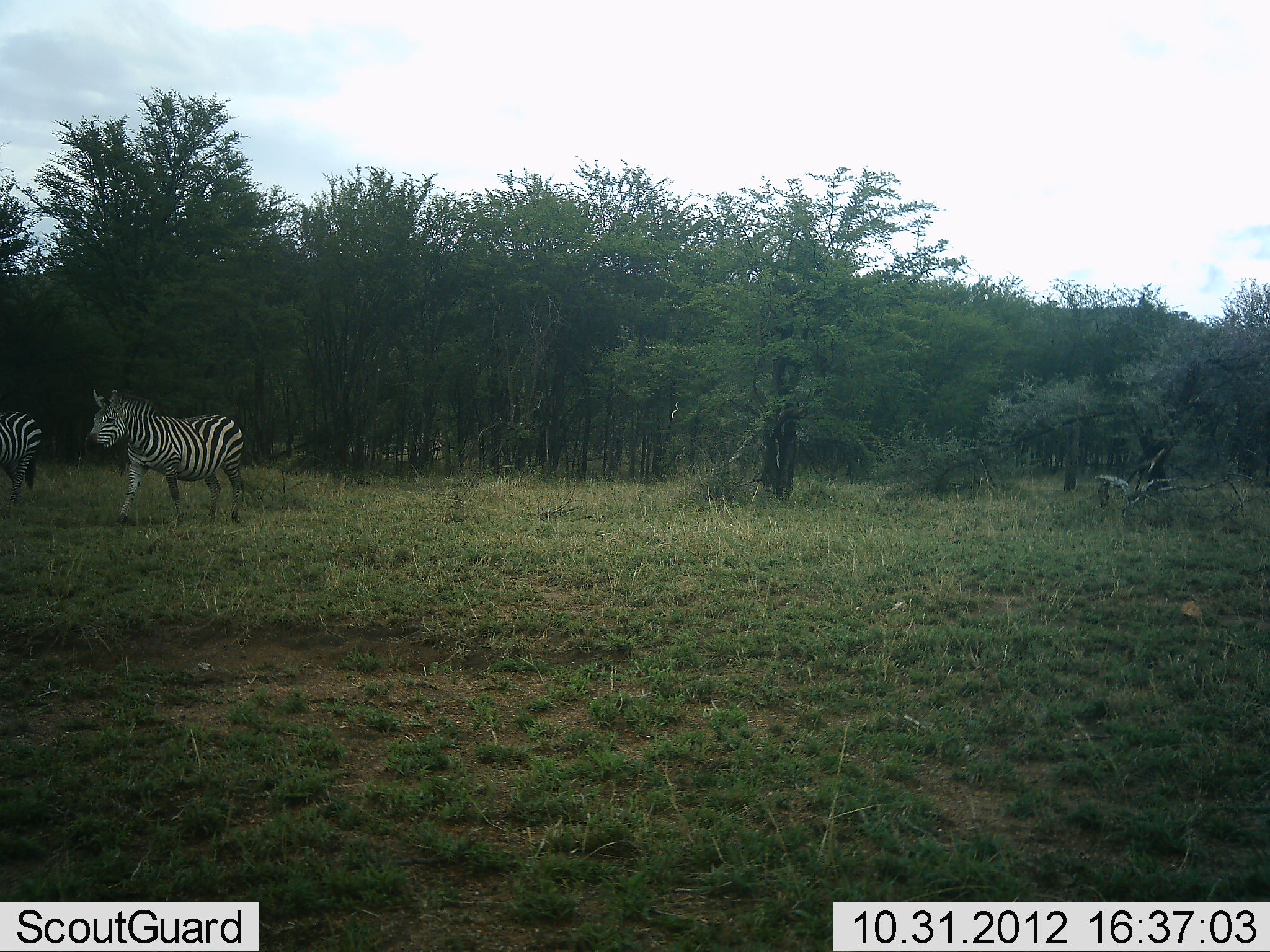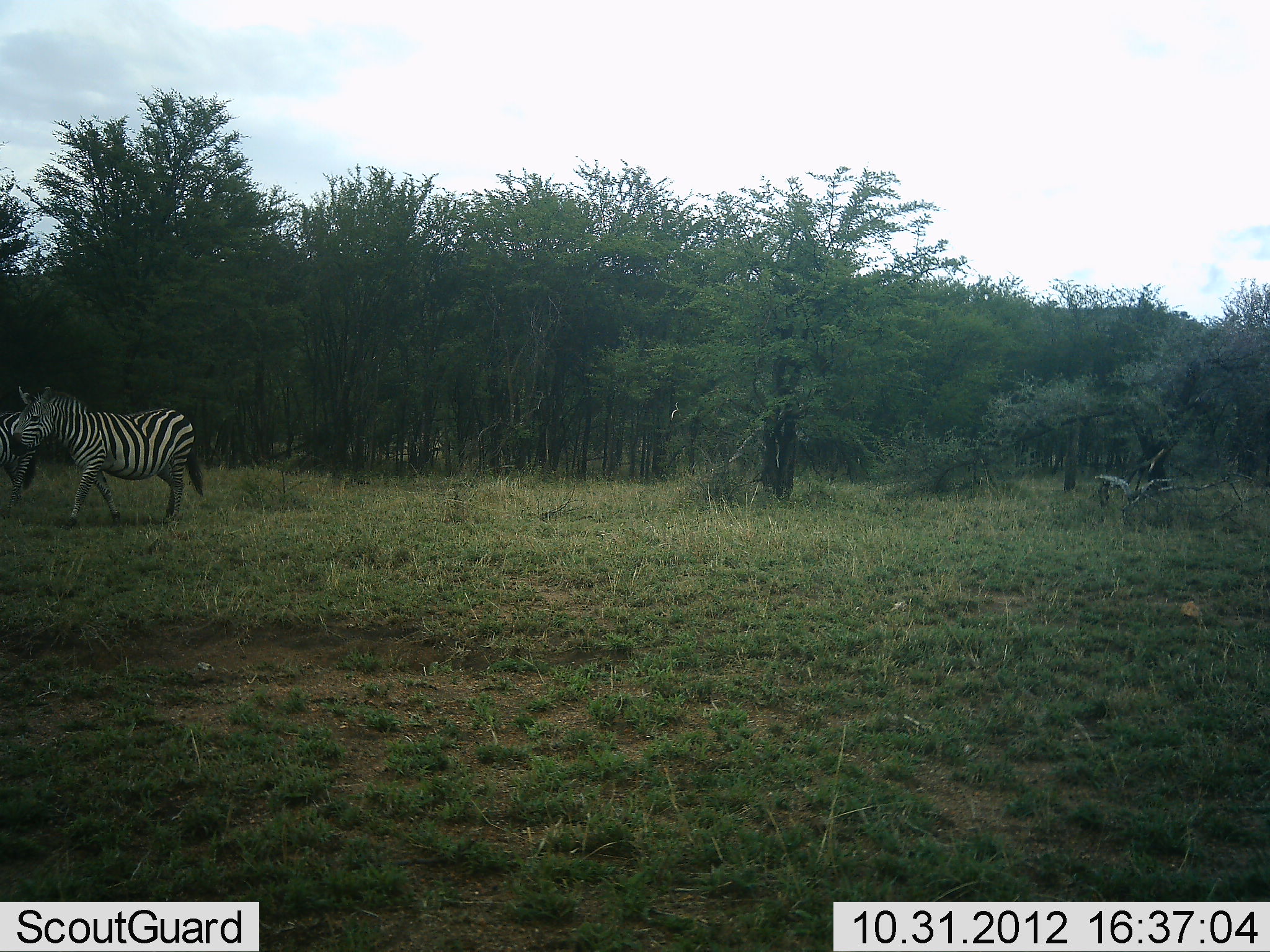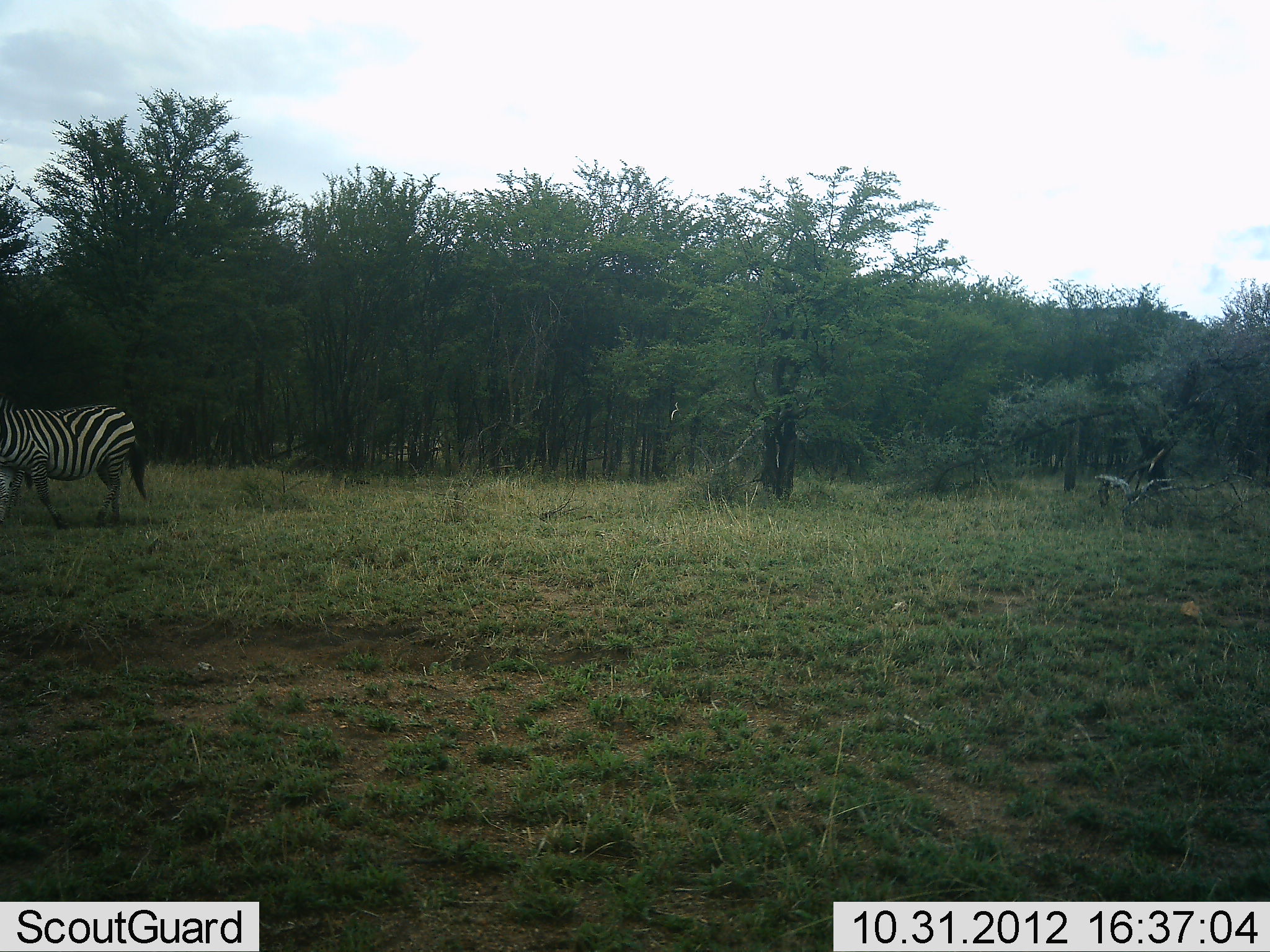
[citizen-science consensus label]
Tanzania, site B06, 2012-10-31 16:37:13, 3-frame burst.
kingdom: Animalia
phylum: Chordata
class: Mammalia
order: Perissodactyla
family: Equidae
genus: Equus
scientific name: Equus quagga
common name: plains zebra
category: zebra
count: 2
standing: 50%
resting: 0%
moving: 100%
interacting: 0%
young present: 0%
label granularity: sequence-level